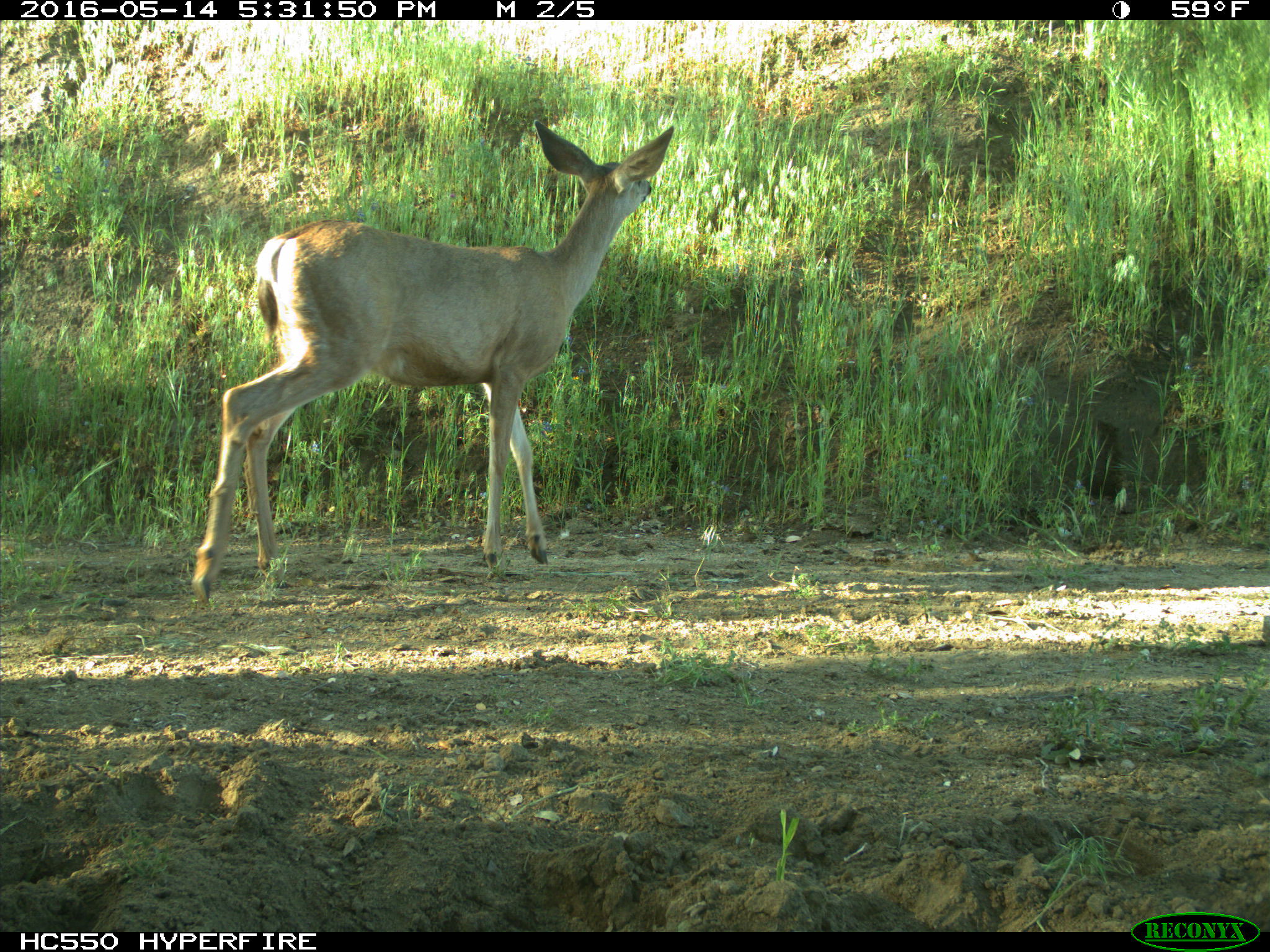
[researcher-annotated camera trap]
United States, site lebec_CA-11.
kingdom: Animalia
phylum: Chordata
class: Mammalia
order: Artiodactyla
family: Cervidae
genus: Odocoileus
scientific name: Odocoileus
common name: deer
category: unidentified deer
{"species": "unidentified deer (deer) (Odocoileus)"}